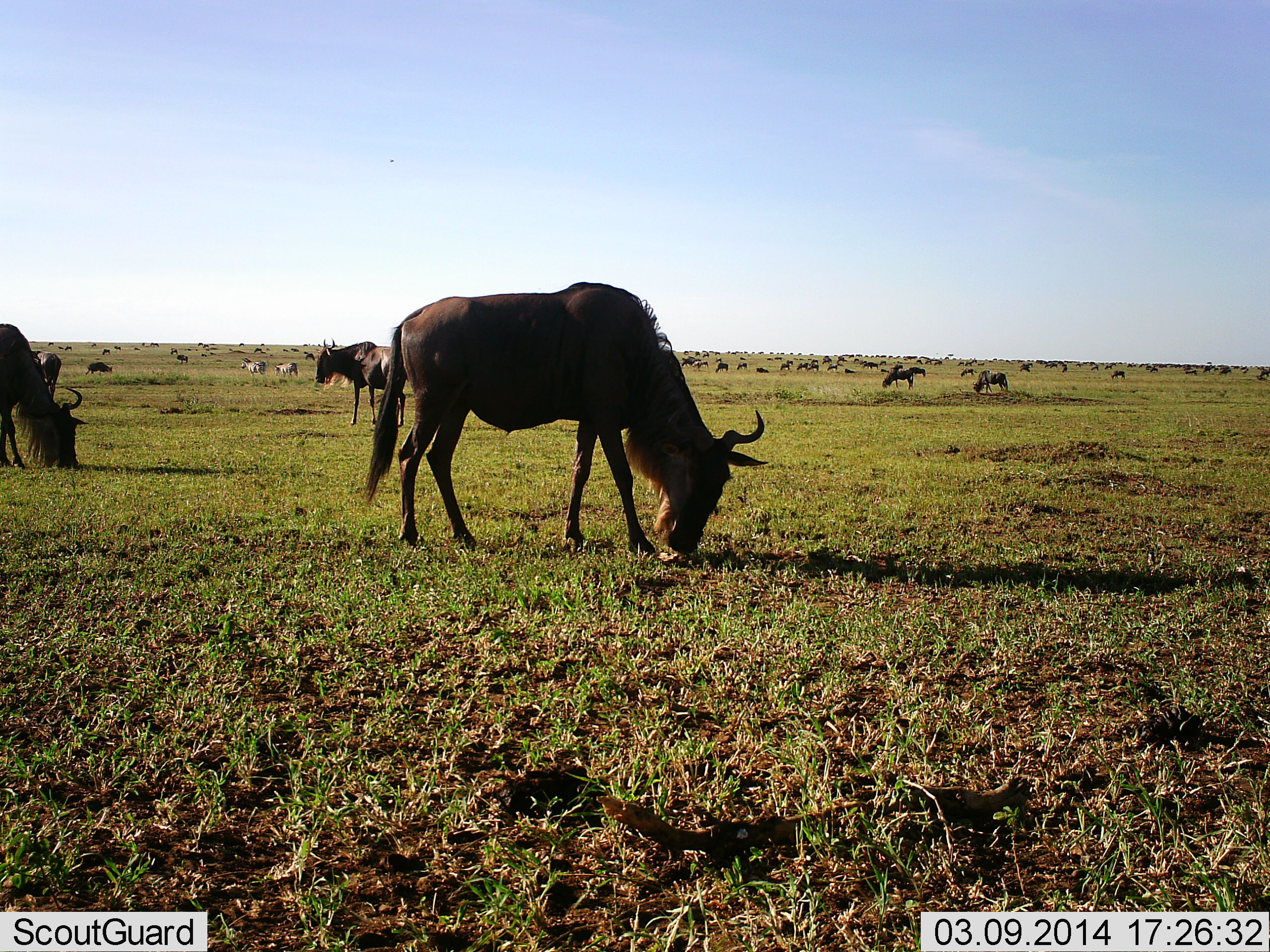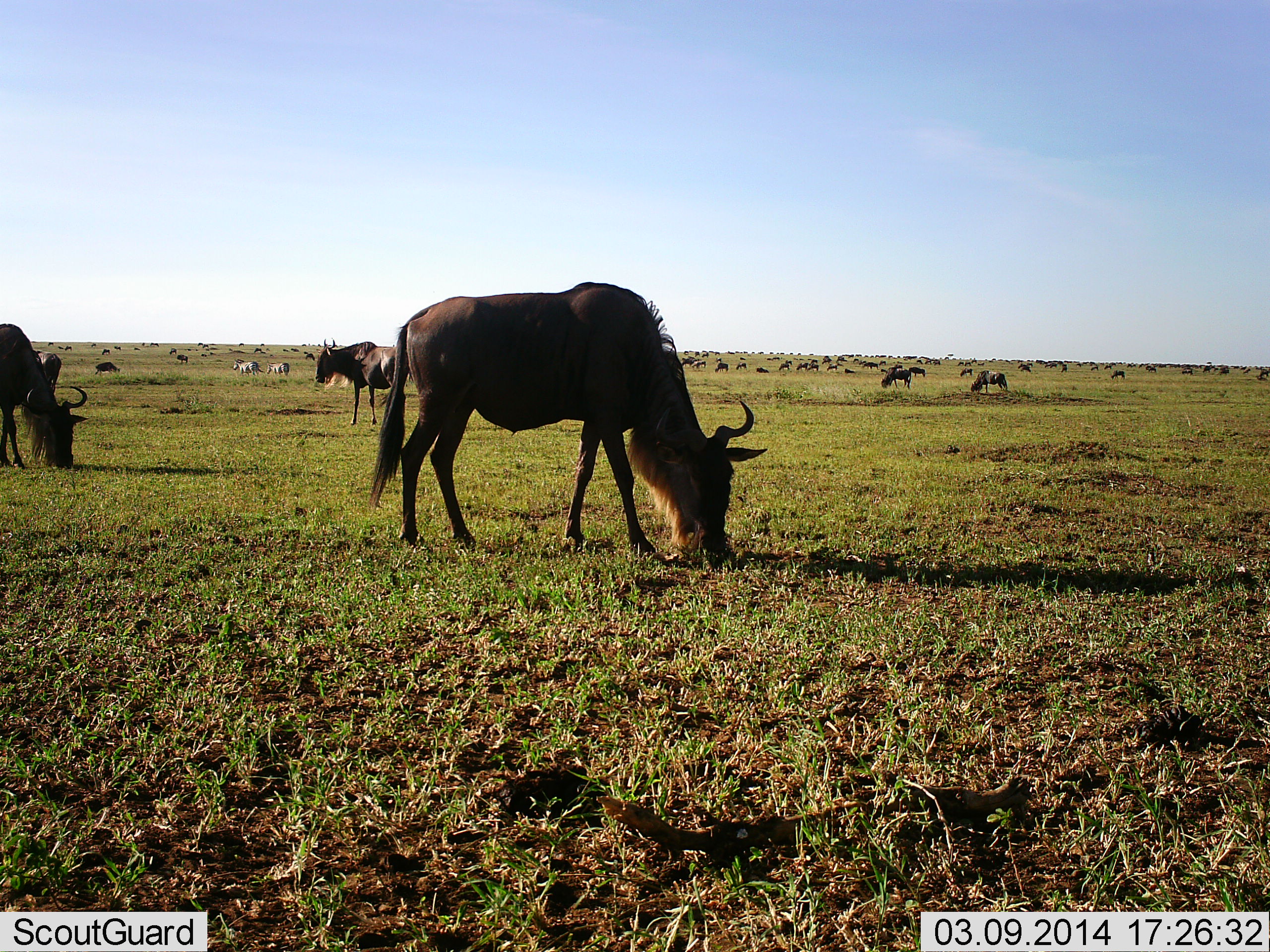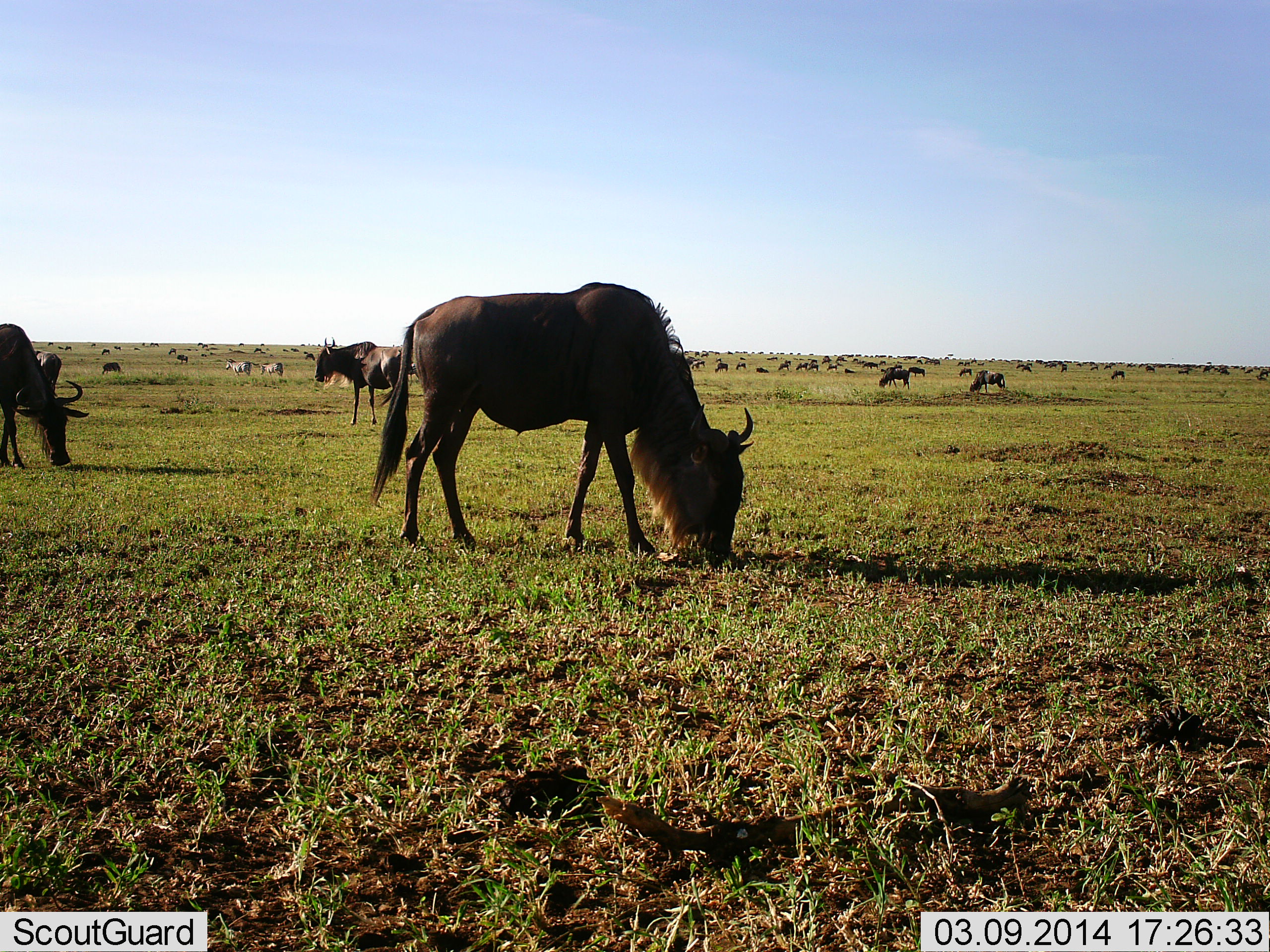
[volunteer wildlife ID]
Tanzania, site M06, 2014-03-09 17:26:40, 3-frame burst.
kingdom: Animalia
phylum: Chordata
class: Mammalia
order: Artiodactyla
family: Bovidae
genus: Connochaetes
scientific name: Connochaetes taurinus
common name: blue wildebeest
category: wildebeest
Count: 11-50.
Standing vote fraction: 64%.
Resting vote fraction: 0%.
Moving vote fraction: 9%.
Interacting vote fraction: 0%.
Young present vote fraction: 0%.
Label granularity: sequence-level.